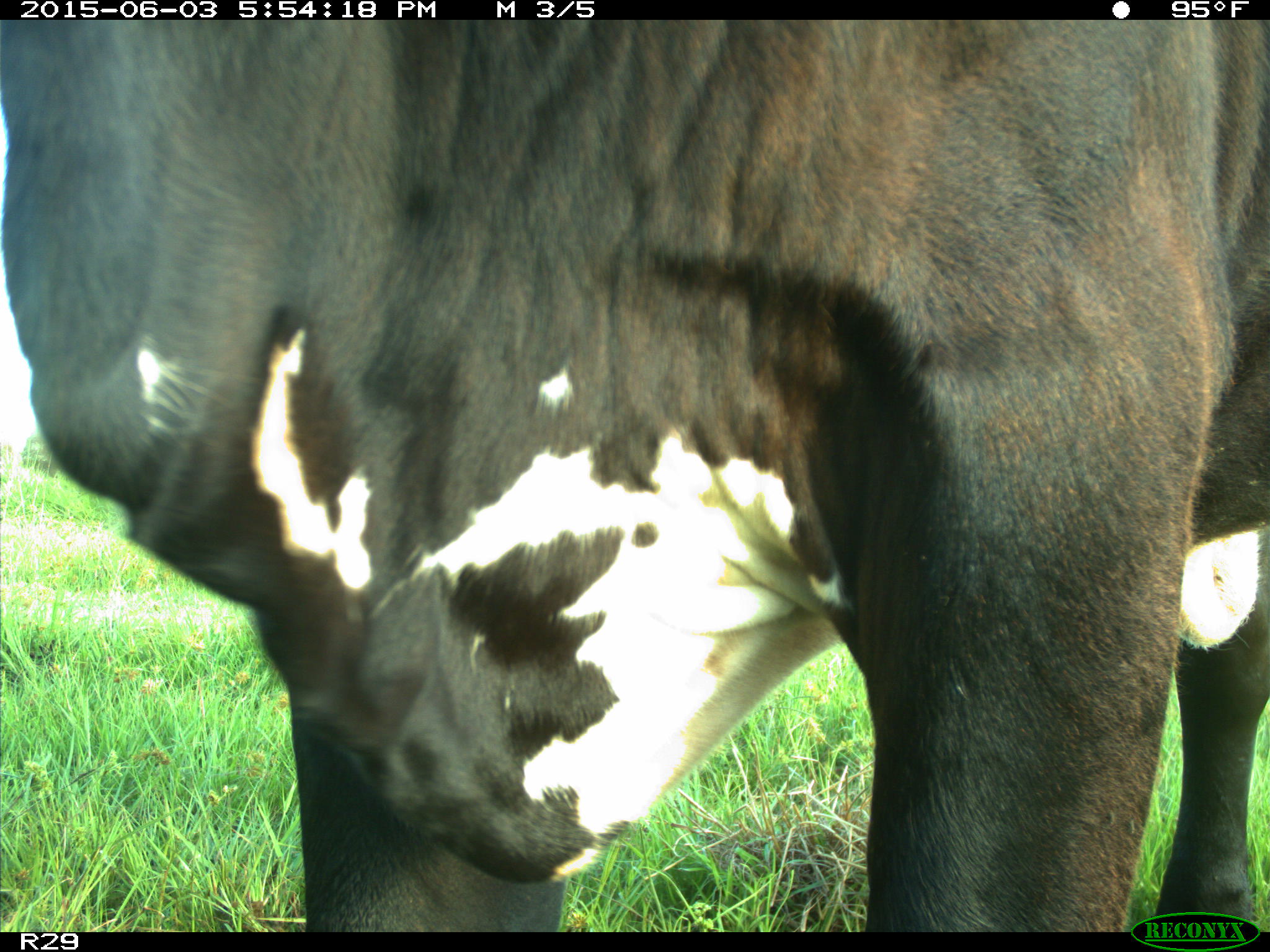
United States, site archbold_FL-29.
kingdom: Animalia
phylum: Chordata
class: Mammalia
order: Artiodactyla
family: Bovidae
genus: Bos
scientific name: Bos taurus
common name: domestic cow